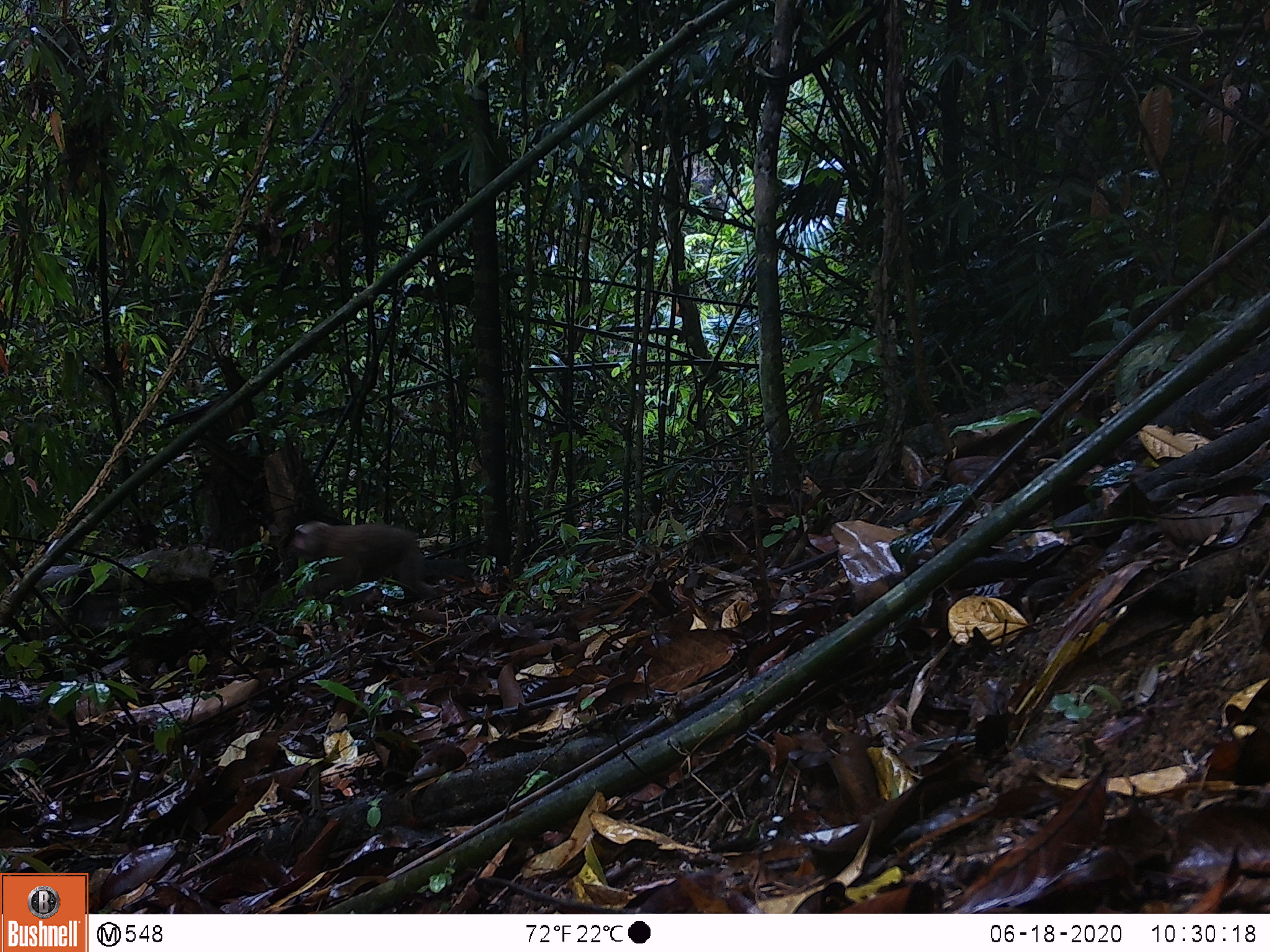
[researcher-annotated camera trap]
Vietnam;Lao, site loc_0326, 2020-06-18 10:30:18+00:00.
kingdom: Animalia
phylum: Chordata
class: Mammalia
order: Primates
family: Cercopithecidae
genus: Macaca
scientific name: Macaca nemestrina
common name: pig-tailed macaque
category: pig tailed macaque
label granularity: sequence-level